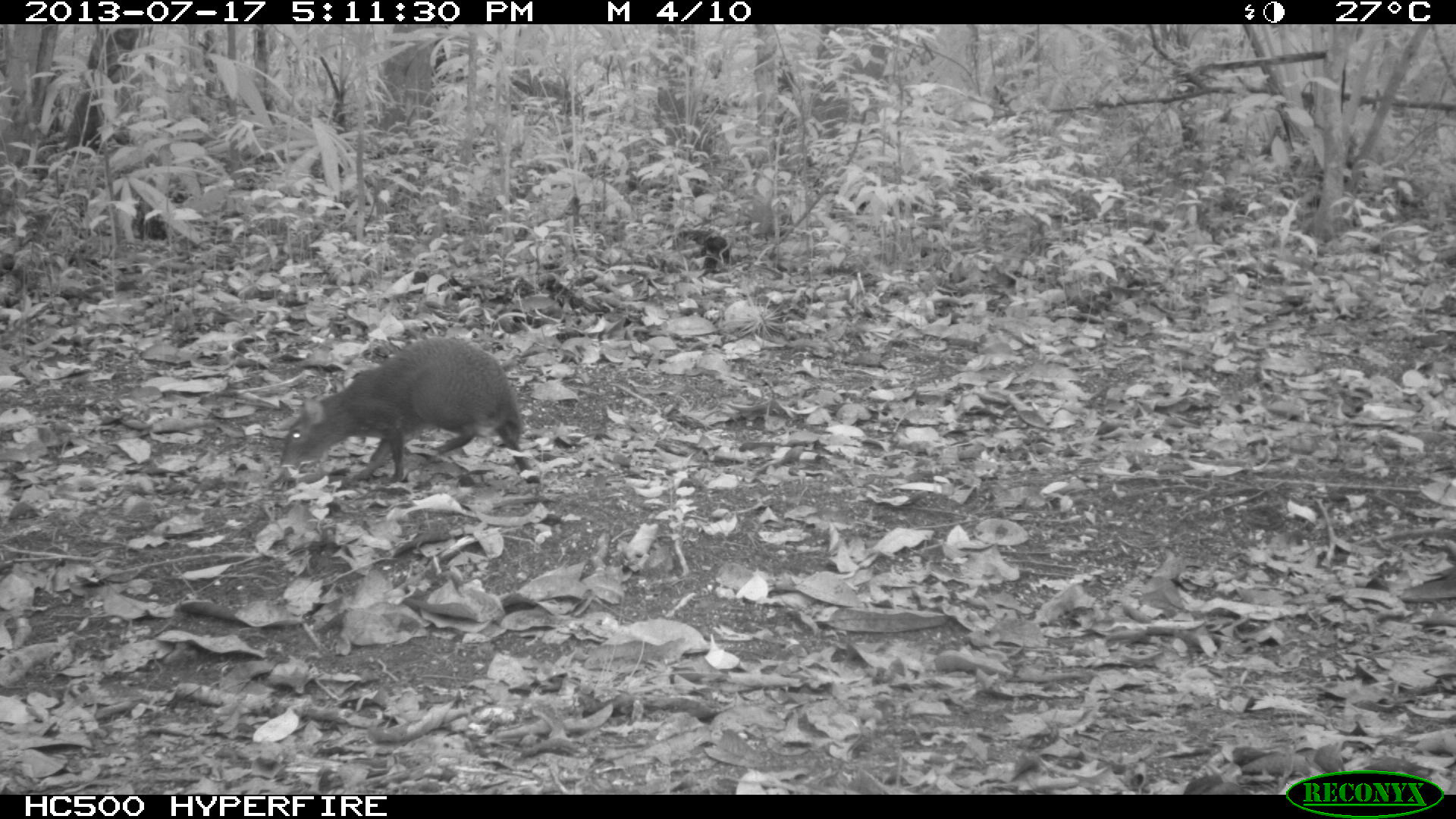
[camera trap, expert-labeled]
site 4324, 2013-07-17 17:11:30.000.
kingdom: Animalia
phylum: Chordata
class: Mammalia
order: Rodentia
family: Dasyproctidae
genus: Dasyprocta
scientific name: Dasyprocta punctata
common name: central american agouti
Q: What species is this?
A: Dasyprocta punctata (central american agouti).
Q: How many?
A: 1.